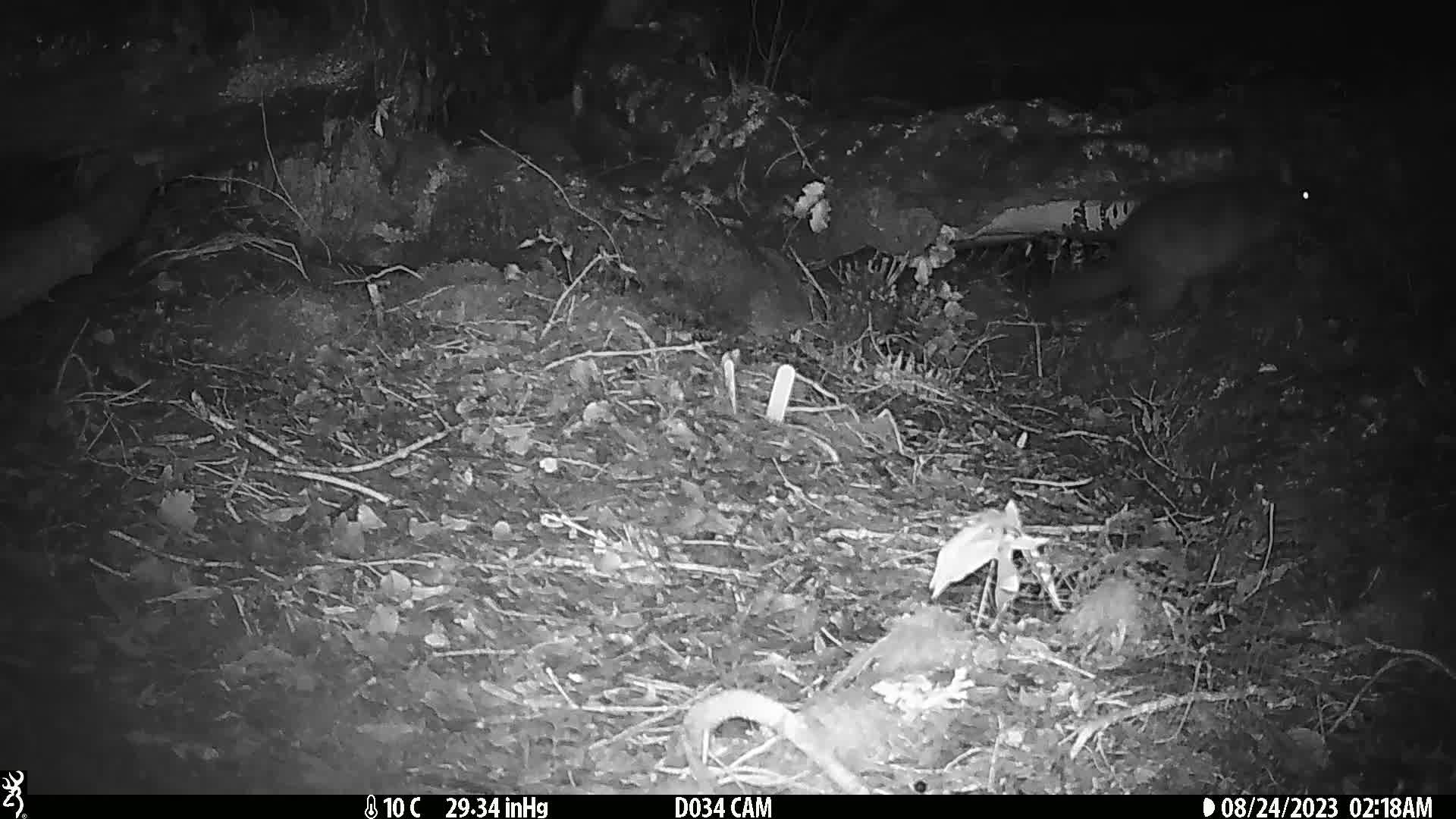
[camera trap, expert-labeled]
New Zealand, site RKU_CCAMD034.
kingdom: Animalia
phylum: Chordata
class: Mammalia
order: Diprotodontia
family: Phalangeridae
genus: Trichosurus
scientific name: Trichosurus vulpecula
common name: common brushtail possum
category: possum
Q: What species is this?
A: Possum (common brushtail possum) (Trichosurus vulpecula).